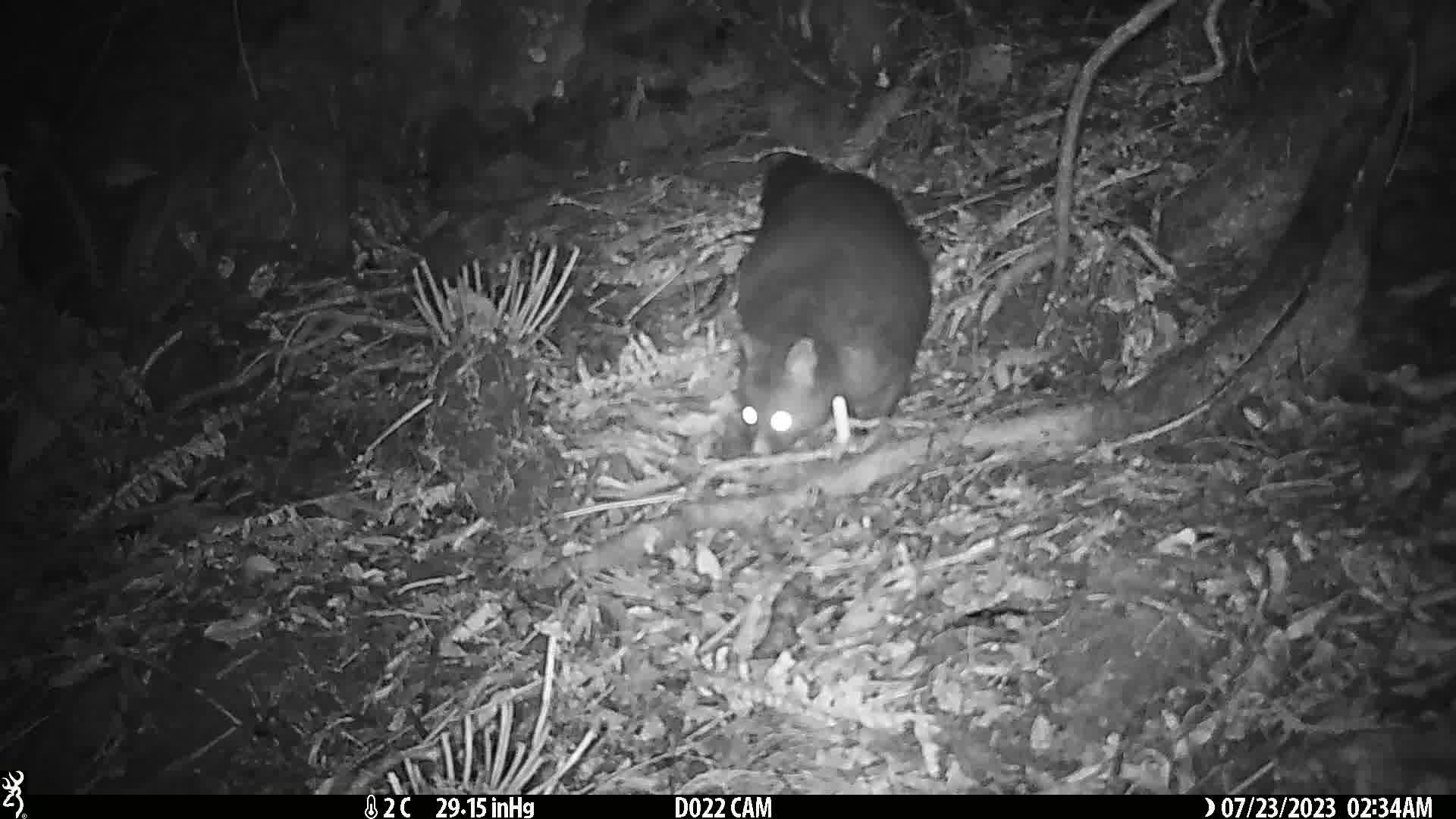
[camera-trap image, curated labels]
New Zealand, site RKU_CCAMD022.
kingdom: Animalia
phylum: Chordata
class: Mammalia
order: Diprotodontia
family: Phalangeridae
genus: Trichosurus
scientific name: Trichosurus vulpecula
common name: common brushtail possum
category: possum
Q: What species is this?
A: Possum (common brushtail possum) (Trichosurus vulpecula).